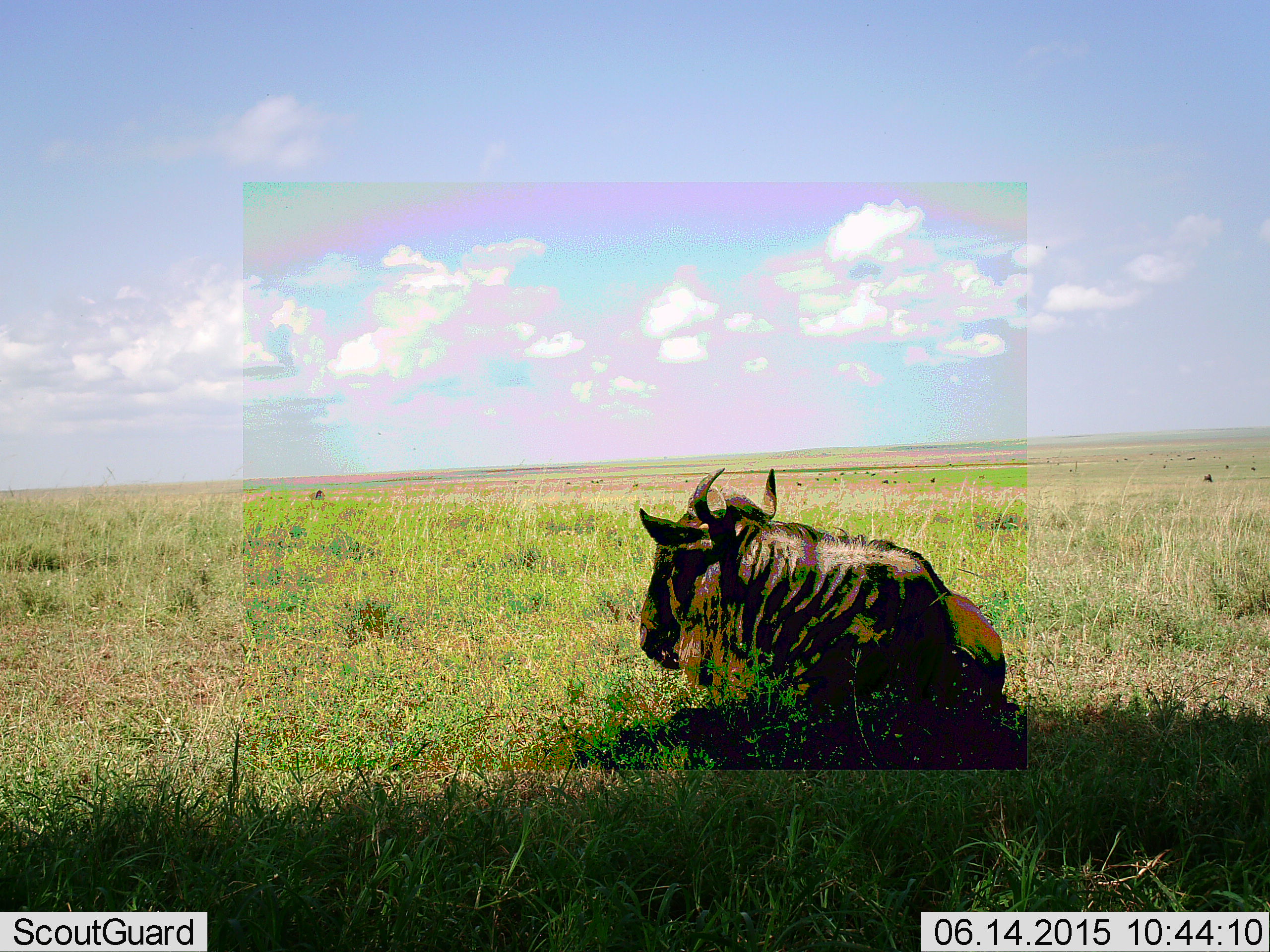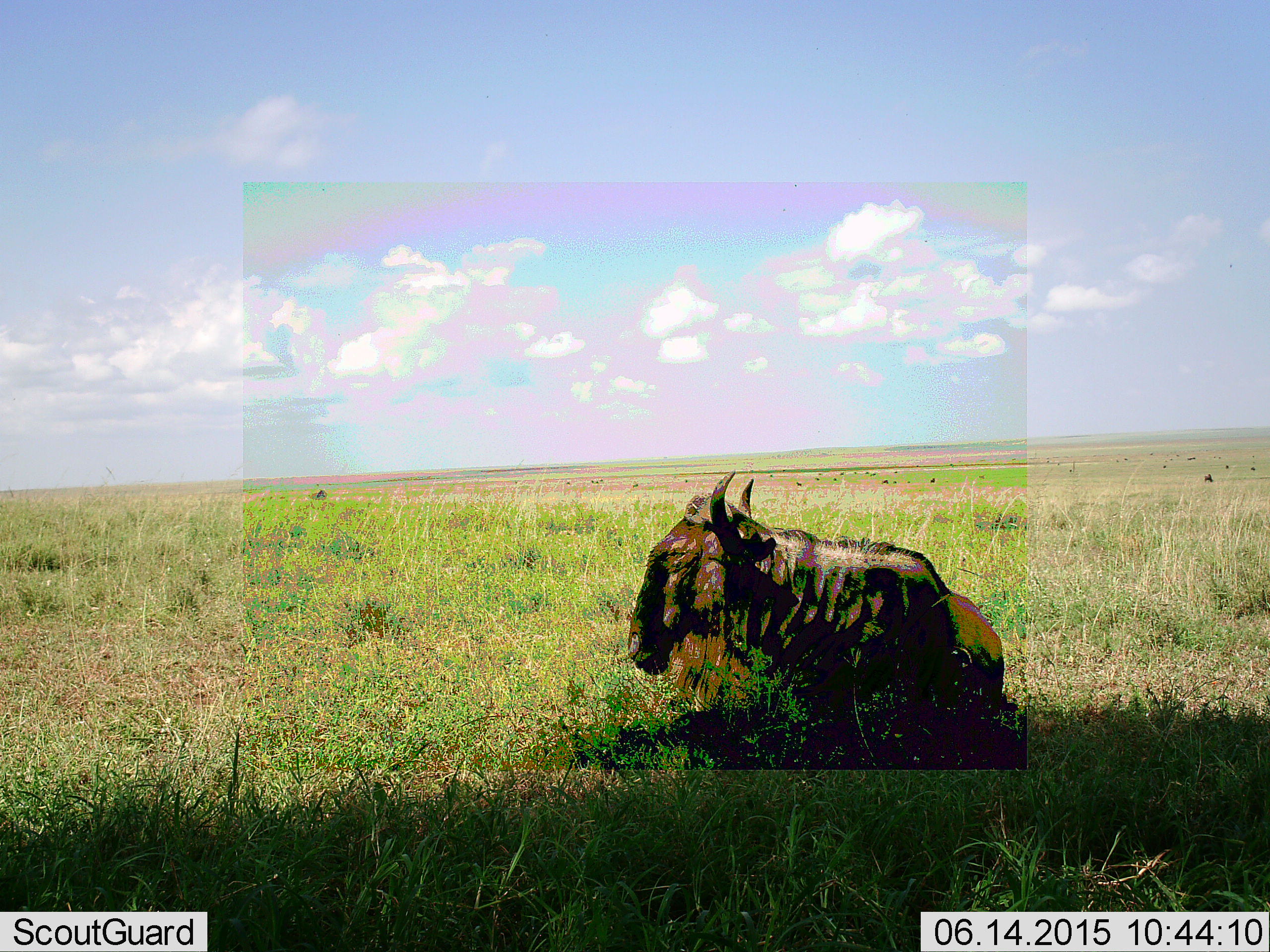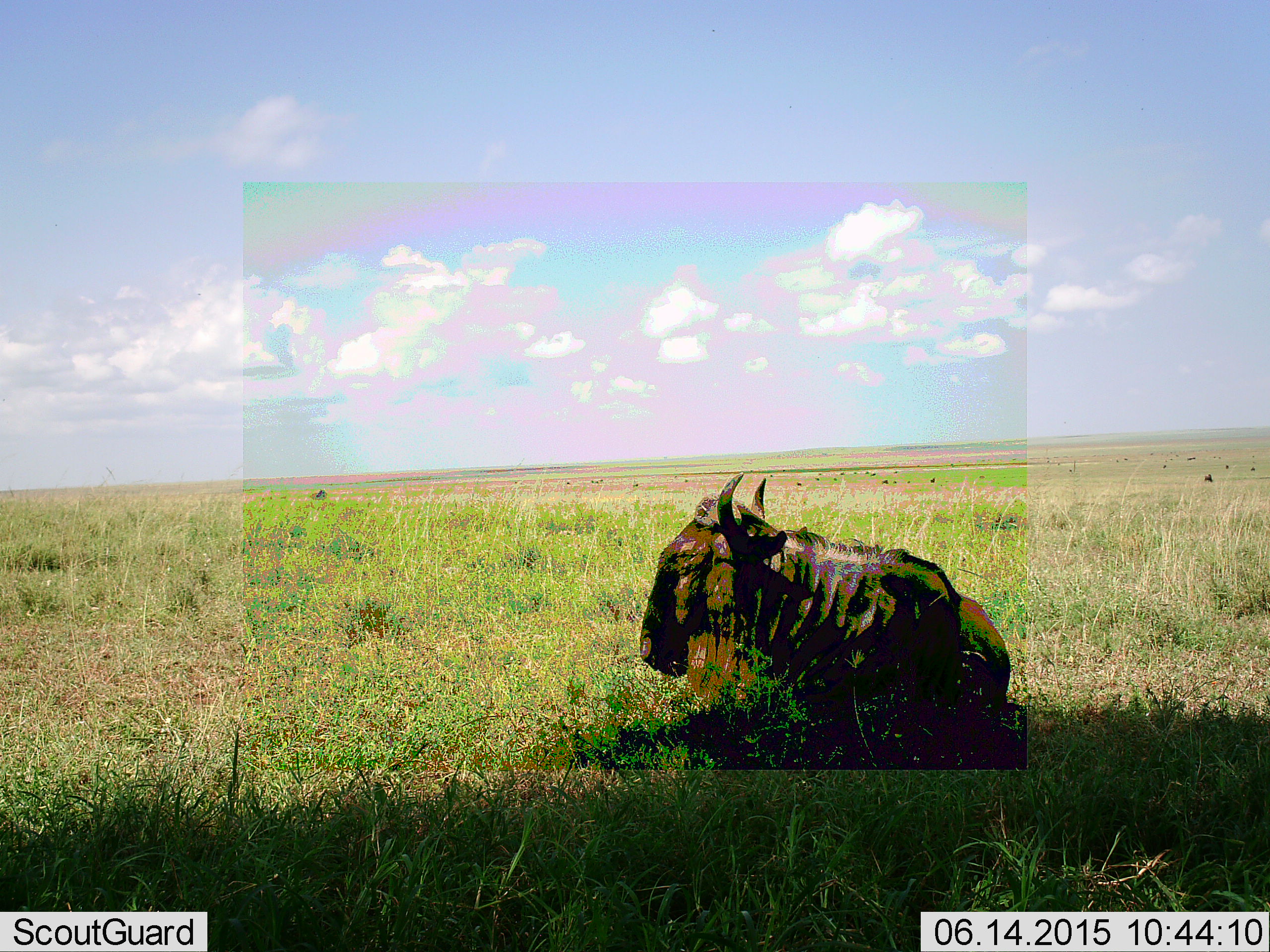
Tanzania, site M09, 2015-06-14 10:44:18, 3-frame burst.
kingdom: Animalia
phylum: Chordata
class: Mammalia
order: Artiodactyla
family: Bovidae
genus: Connochaetes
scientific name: Connochaetes taurinus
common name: blue wildebeest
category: wildebeest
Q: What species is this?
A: Wildebeest (blue wildebeest) (Connochaetes taurinus).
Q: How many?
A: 1.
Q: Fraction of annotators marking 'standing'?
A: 10%.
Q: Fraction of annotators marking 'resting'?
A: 100%.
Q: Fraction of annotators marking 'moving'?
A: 10%.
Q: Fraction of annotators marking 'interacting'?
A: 0%.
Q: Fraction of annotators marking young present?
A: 0%.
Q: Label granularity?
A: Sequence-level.